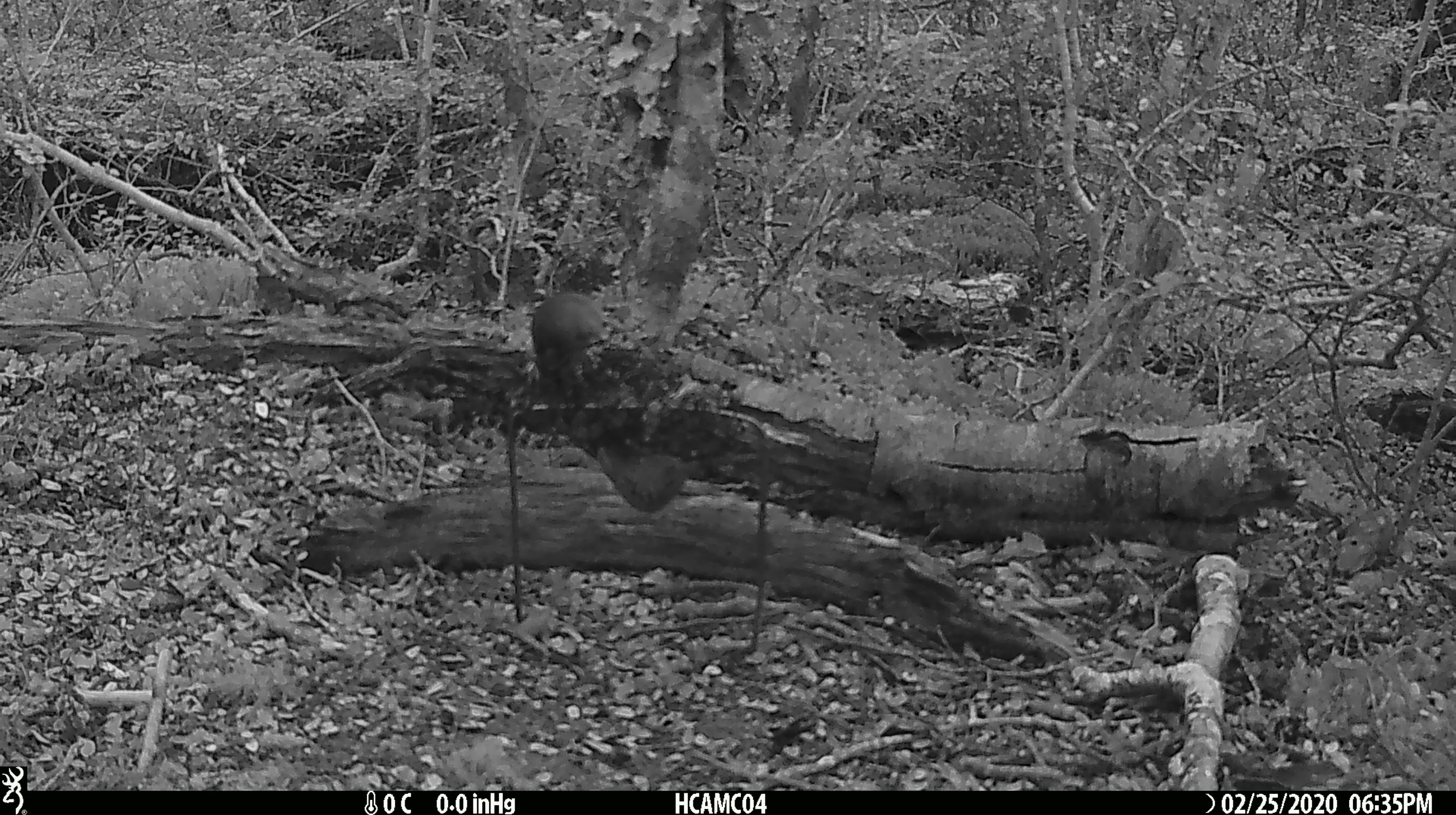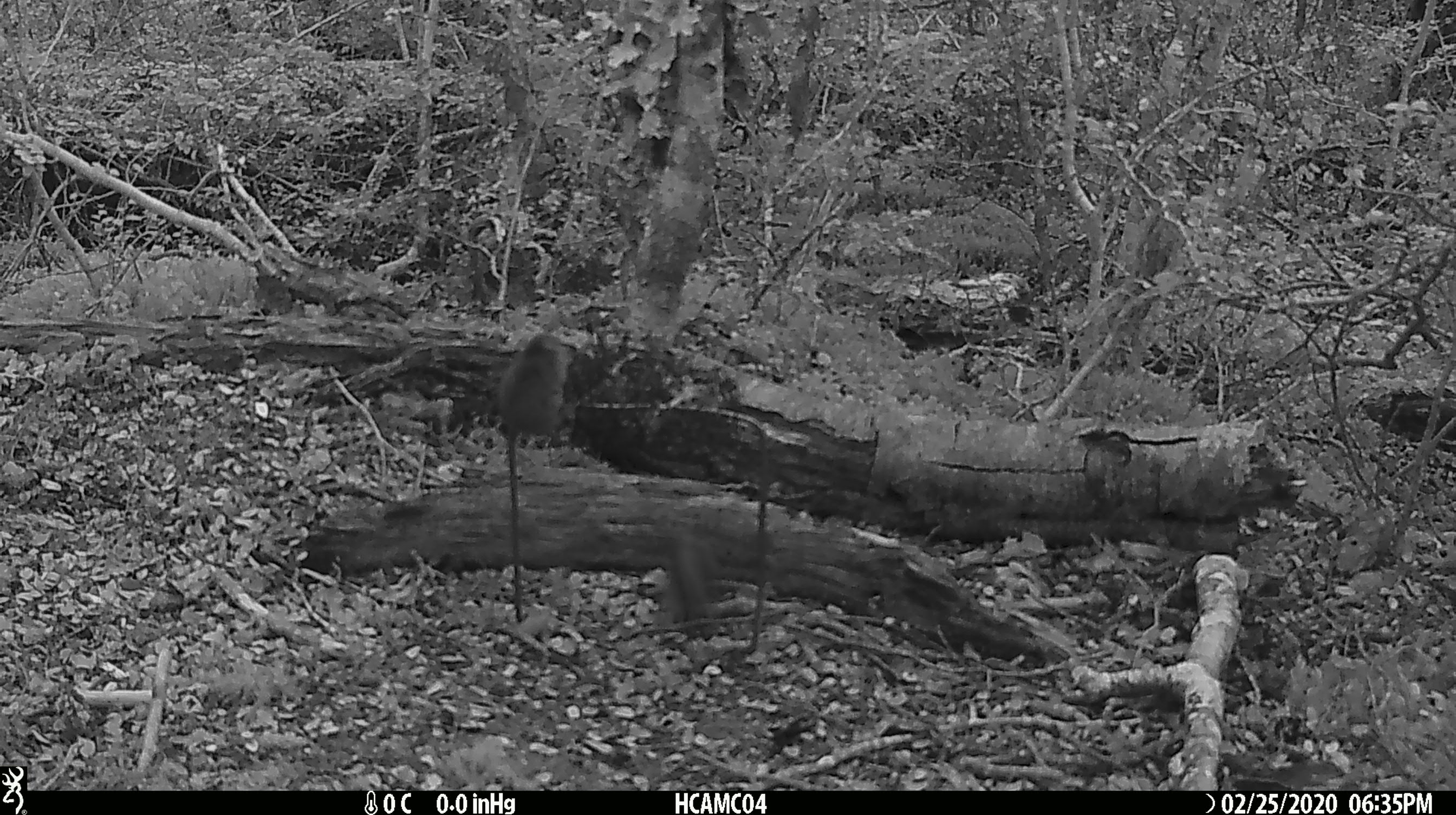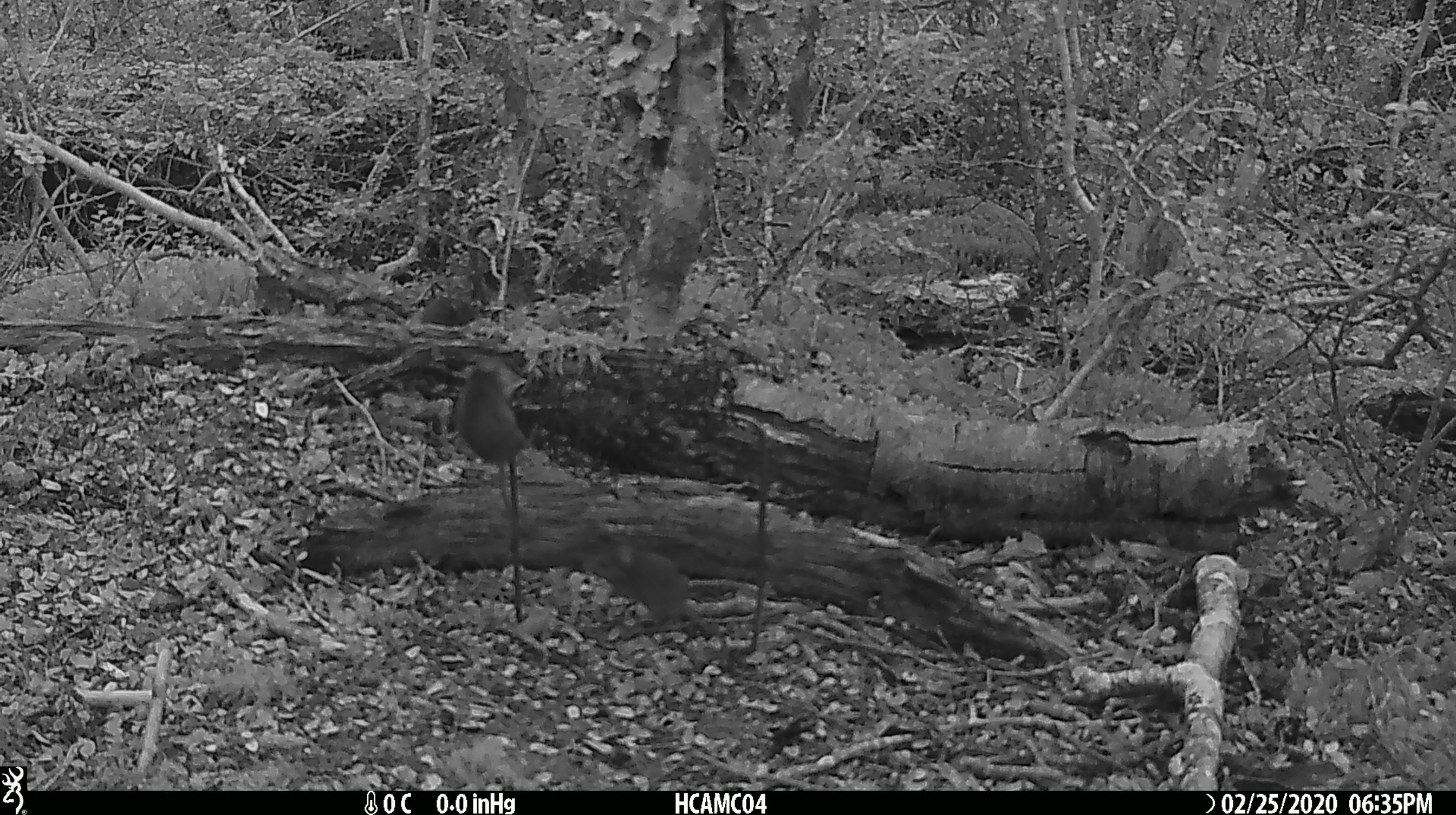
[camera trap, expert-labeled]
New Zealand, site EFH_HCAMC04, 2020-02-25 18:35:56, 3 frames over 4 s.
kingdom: Animalia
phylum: Chordata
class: Mammalia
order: Rodentia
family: Muridae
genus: Mus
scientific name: Mus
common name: mouse